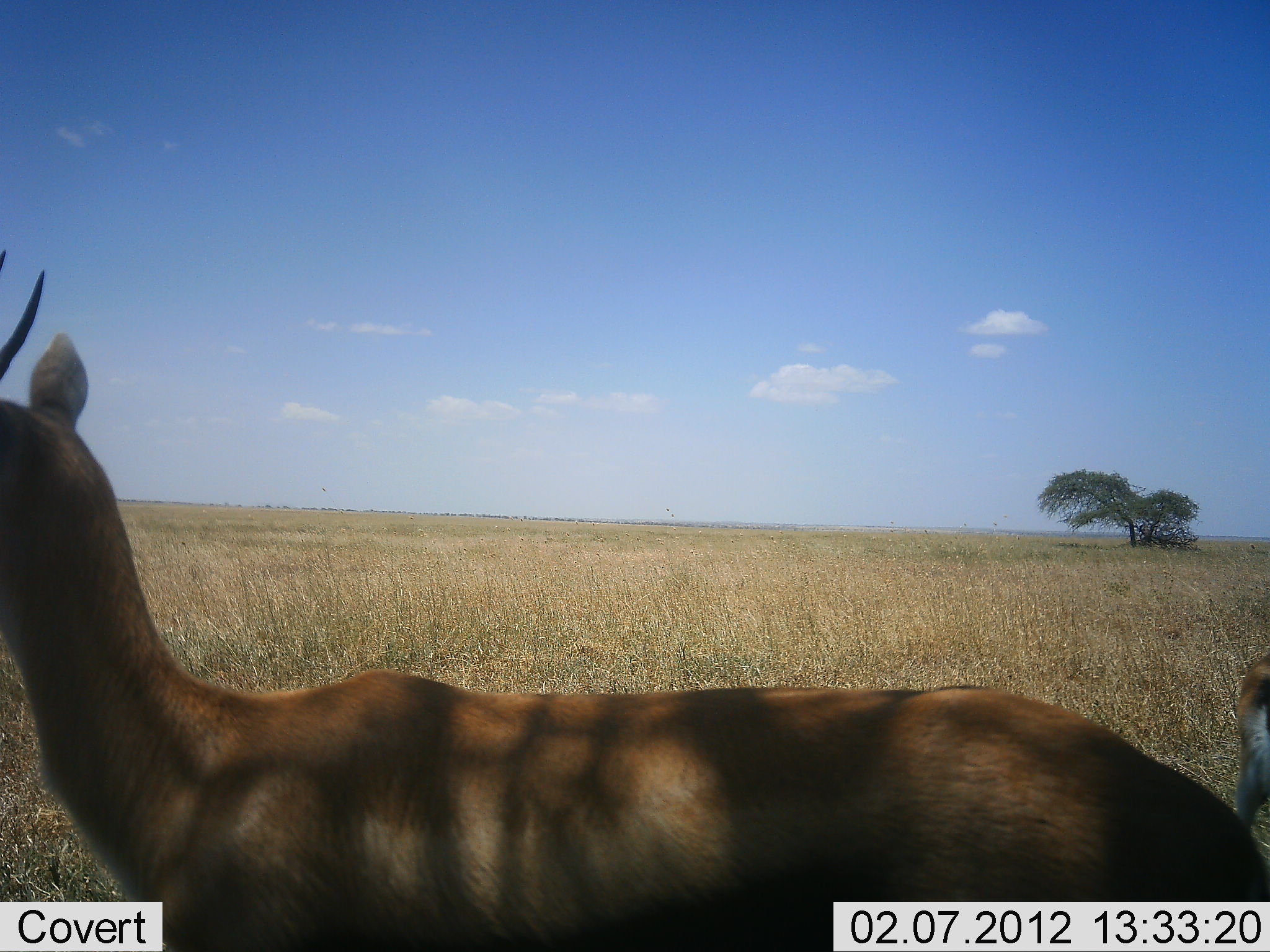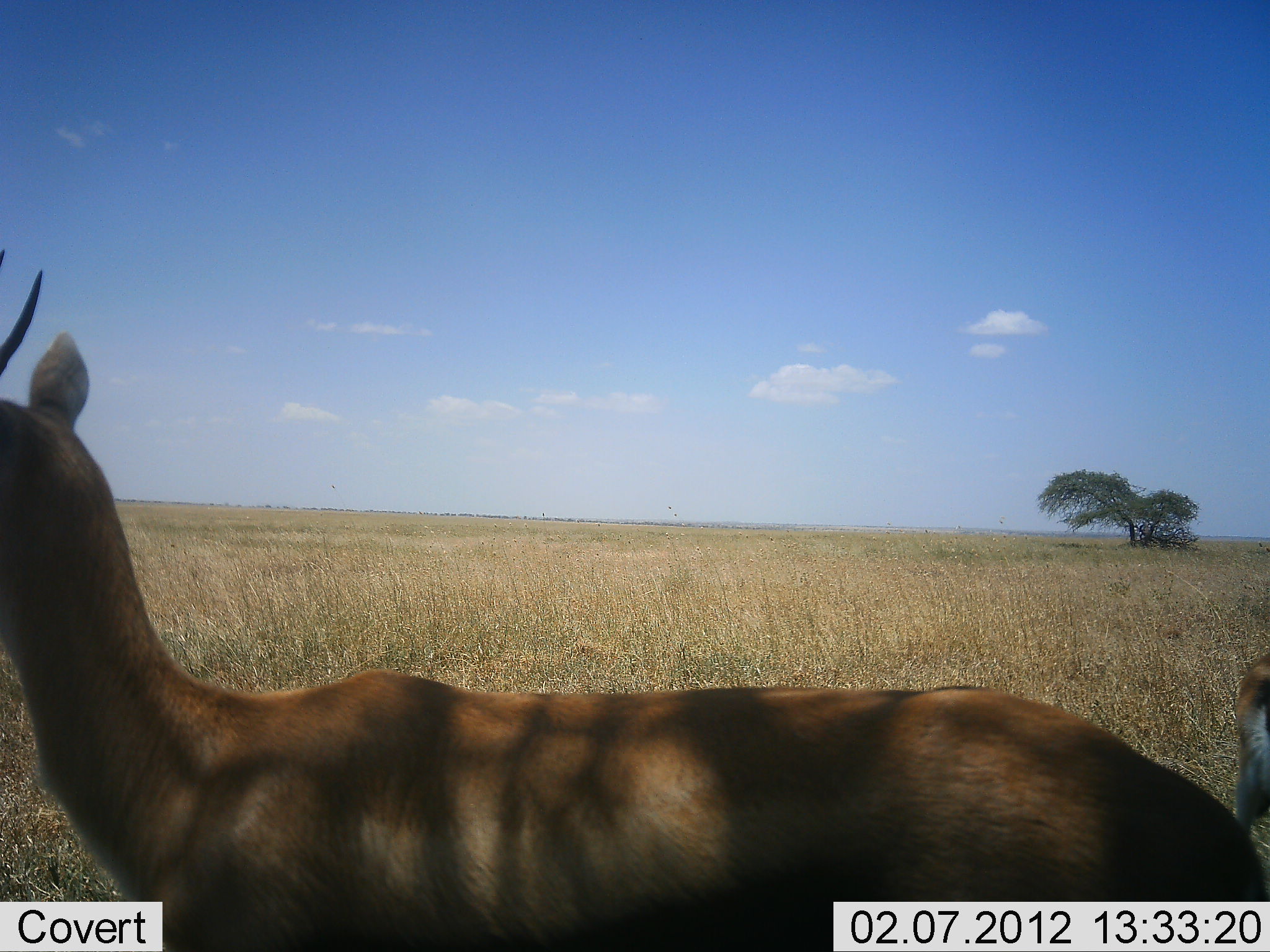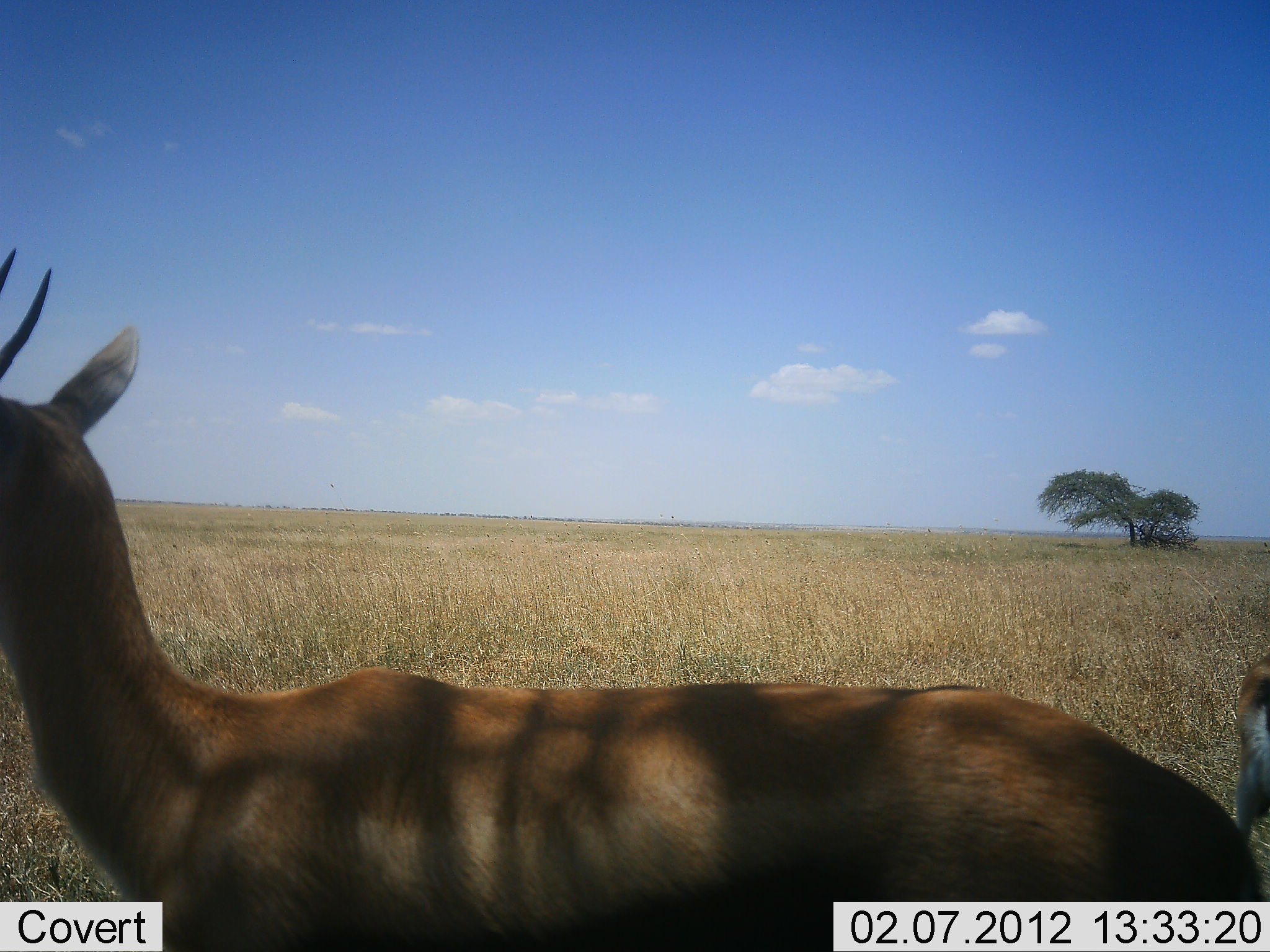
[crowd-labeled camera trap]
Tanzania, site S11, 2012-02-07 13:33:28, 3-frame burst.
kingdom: Animalia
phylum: Chordata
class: Mammalia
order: Artiodactyla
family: Bovidae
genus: Nanger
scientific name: Nanger granti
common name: grant's gazelle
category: gazellegrants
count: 2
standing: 100%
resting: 0%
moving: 5%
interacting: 0%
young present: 0%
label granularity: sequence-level